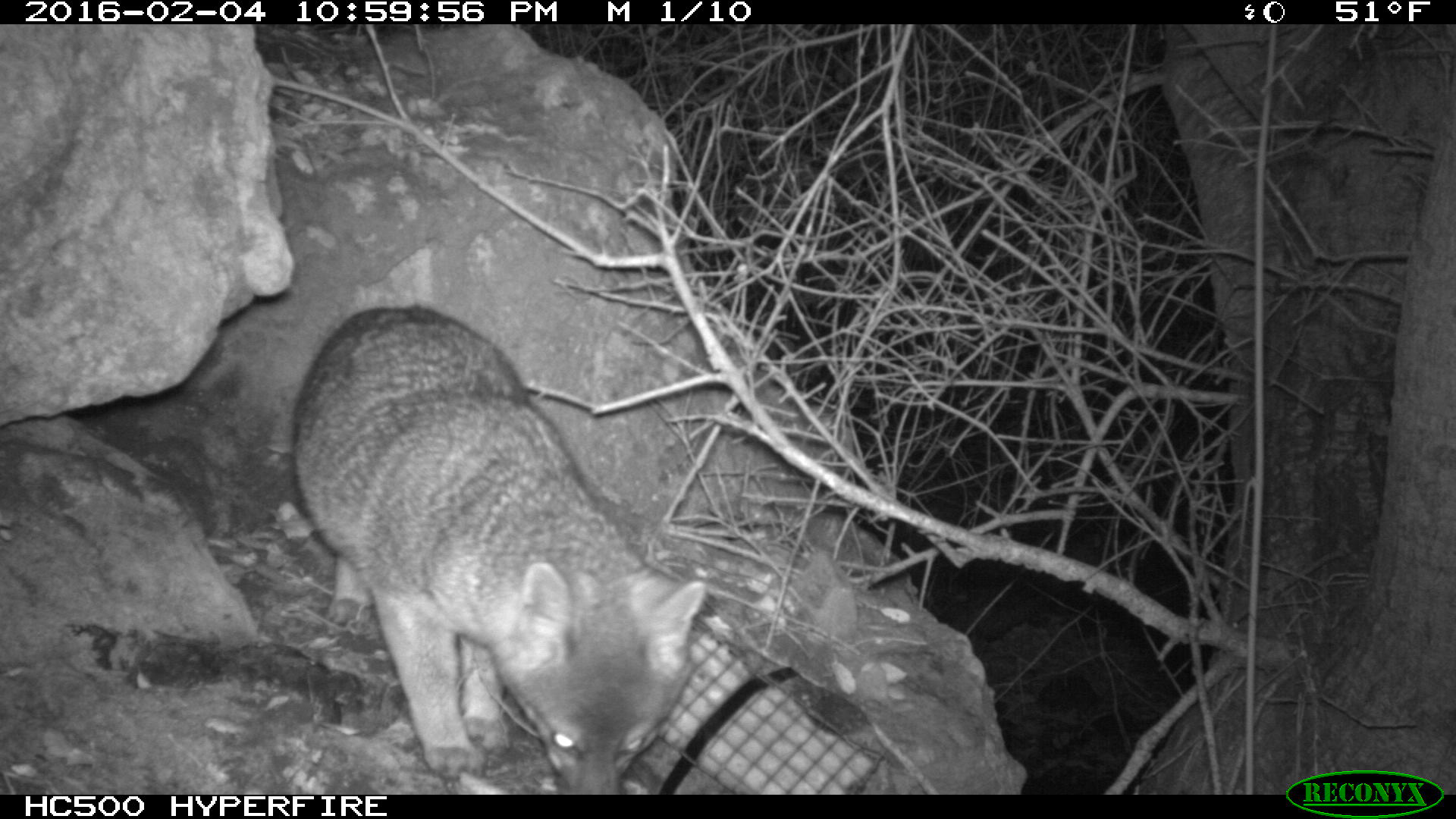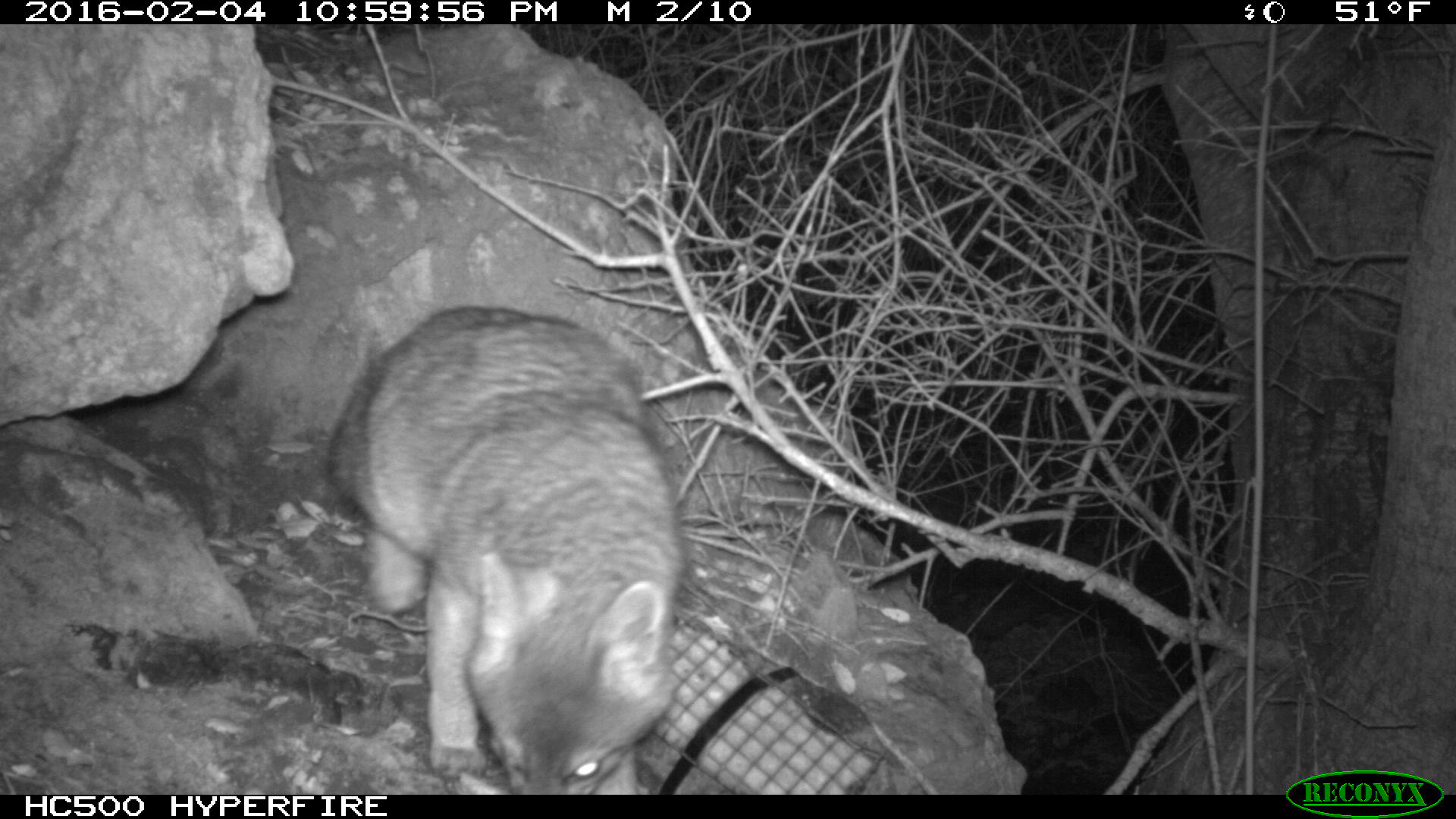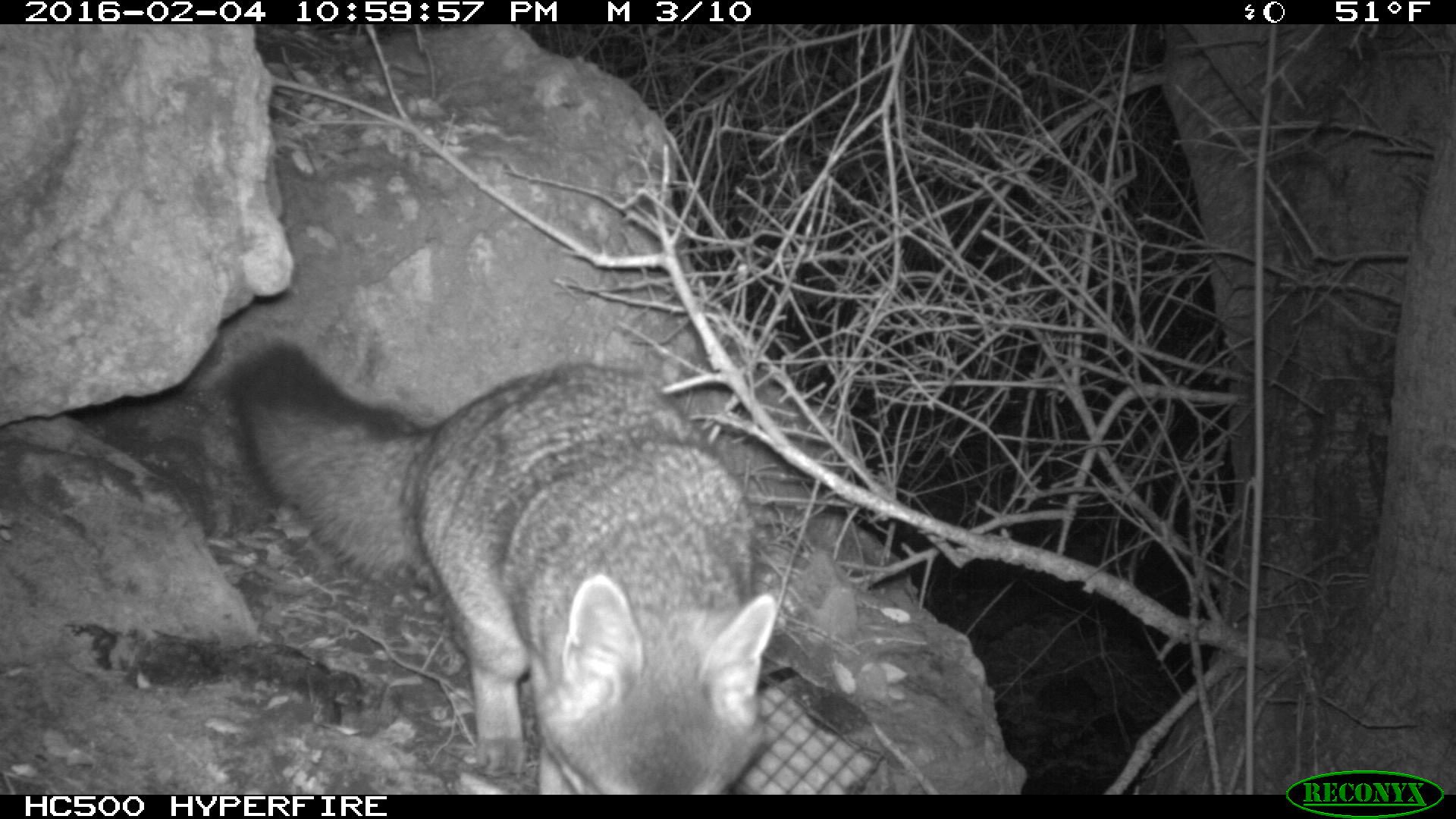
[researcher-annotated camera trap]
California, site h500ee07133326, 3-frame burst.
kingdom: Animalia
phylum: Chordata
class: Mammalia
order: Carnivora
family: Canidae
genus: Urocyon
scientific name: Urocyon littoralis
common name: island fox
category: fox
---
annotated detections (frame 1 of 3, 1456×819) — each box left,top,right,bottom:
fox: 290,305,708,793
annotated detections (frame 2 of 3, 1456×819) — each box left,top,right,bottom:
fox: 327,306,683,792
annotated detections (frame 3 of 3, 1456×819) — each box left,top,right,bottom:
fox: 223,342,779,795